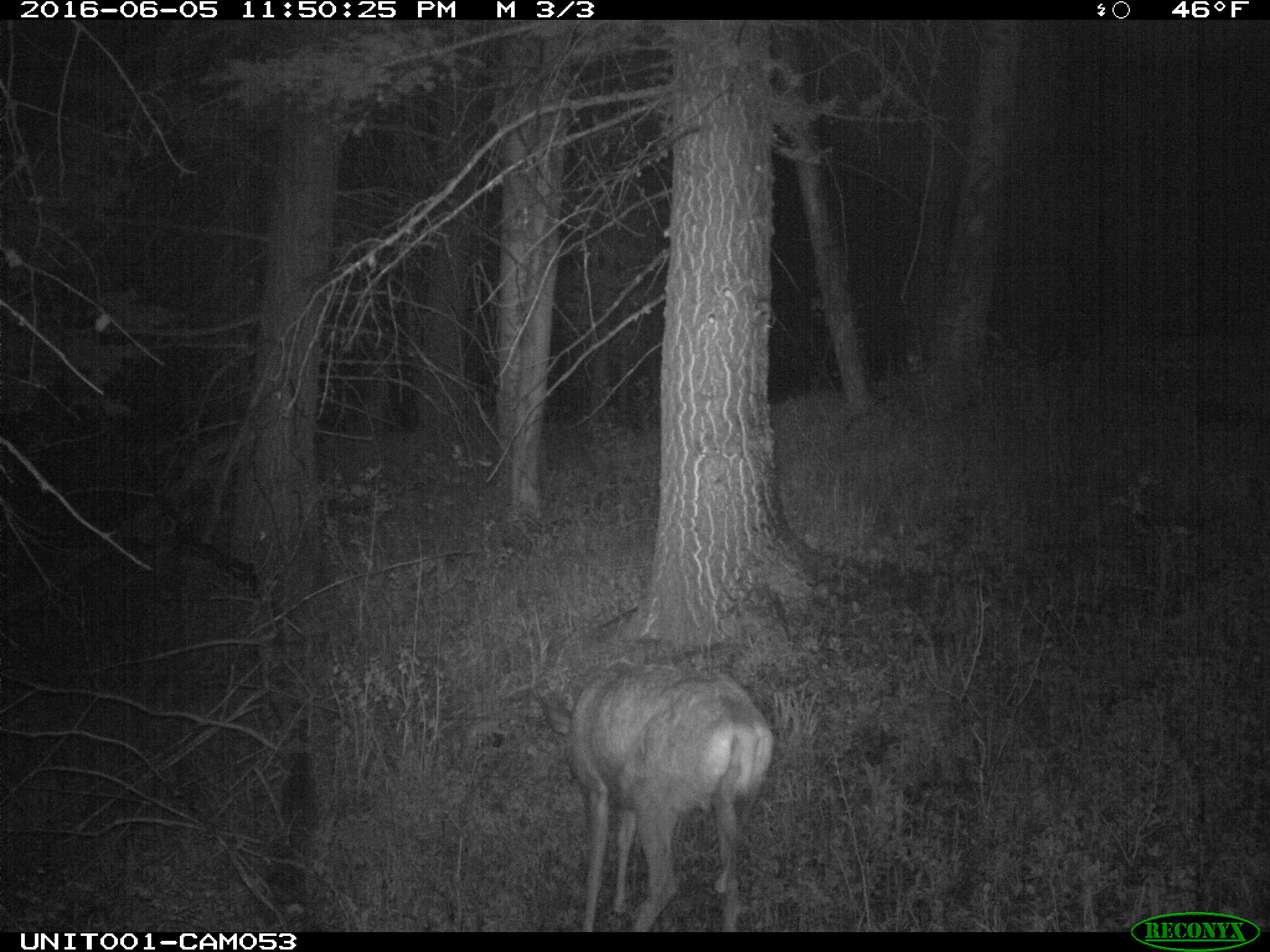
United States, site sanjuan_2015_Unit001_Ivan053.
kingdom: Animalia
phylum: Chordata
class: Mammalia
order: Artiodactyla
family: Cervidae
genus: Odocoileus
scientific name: Odocoileus hemionus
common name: mule deer